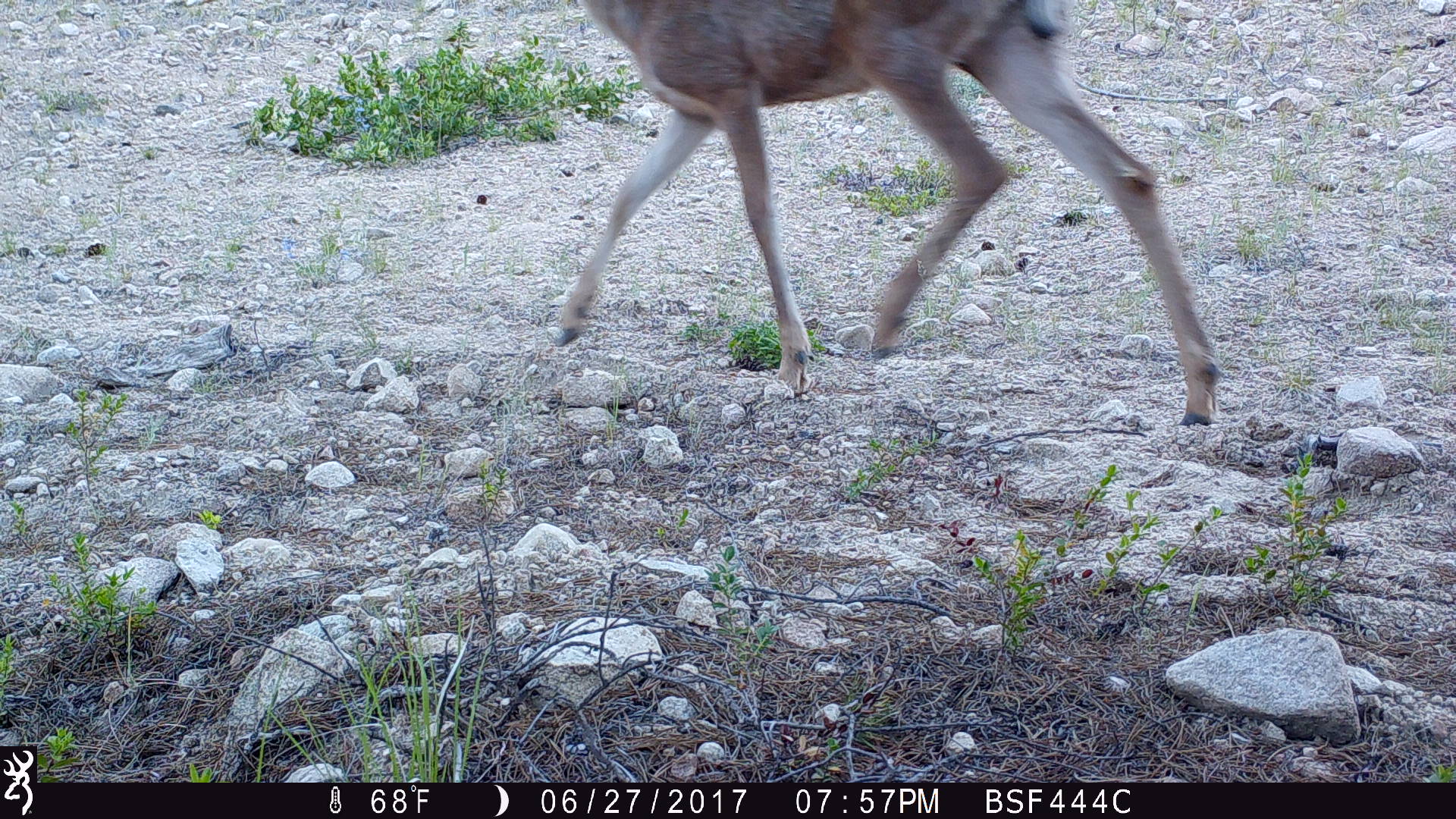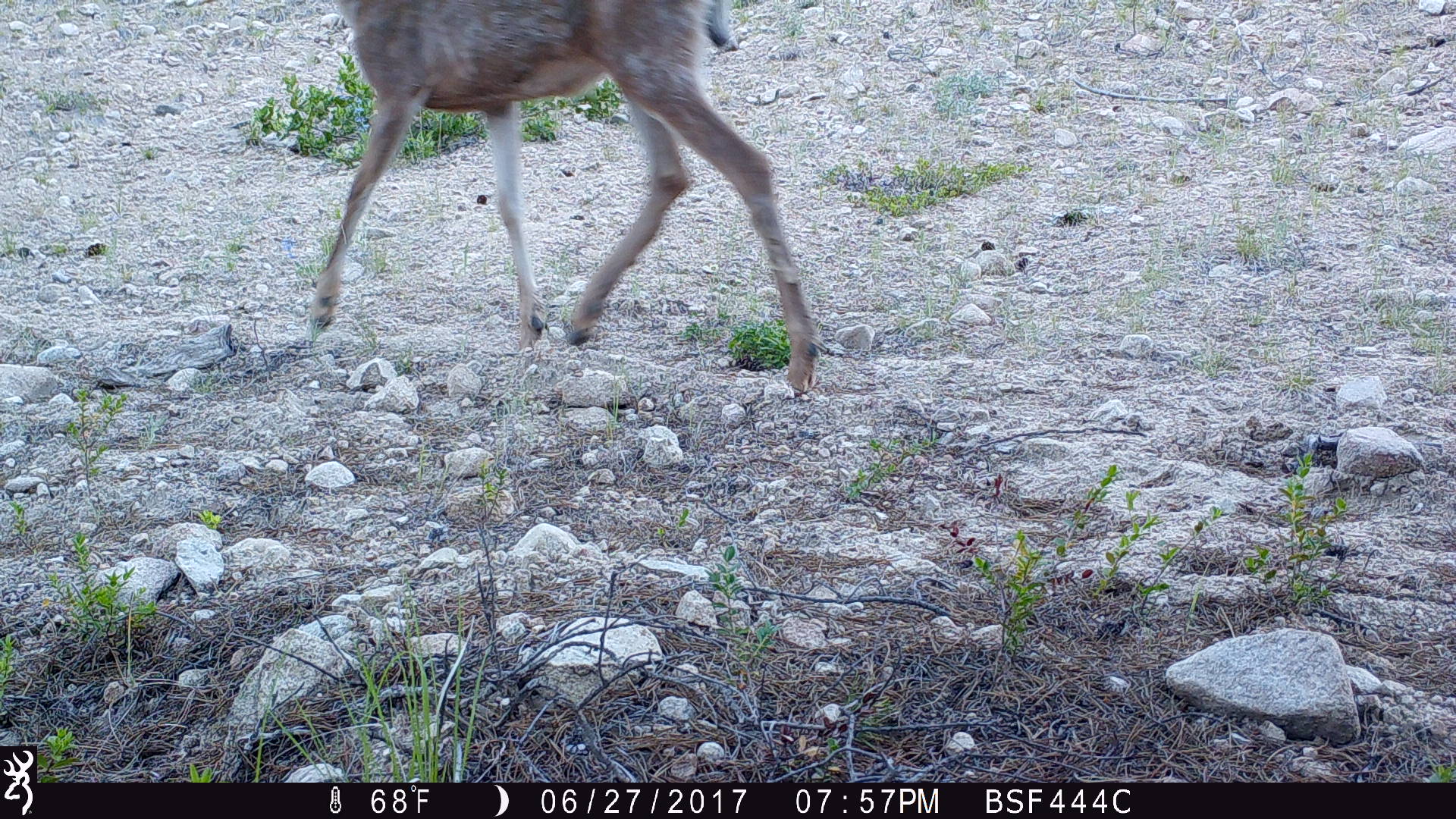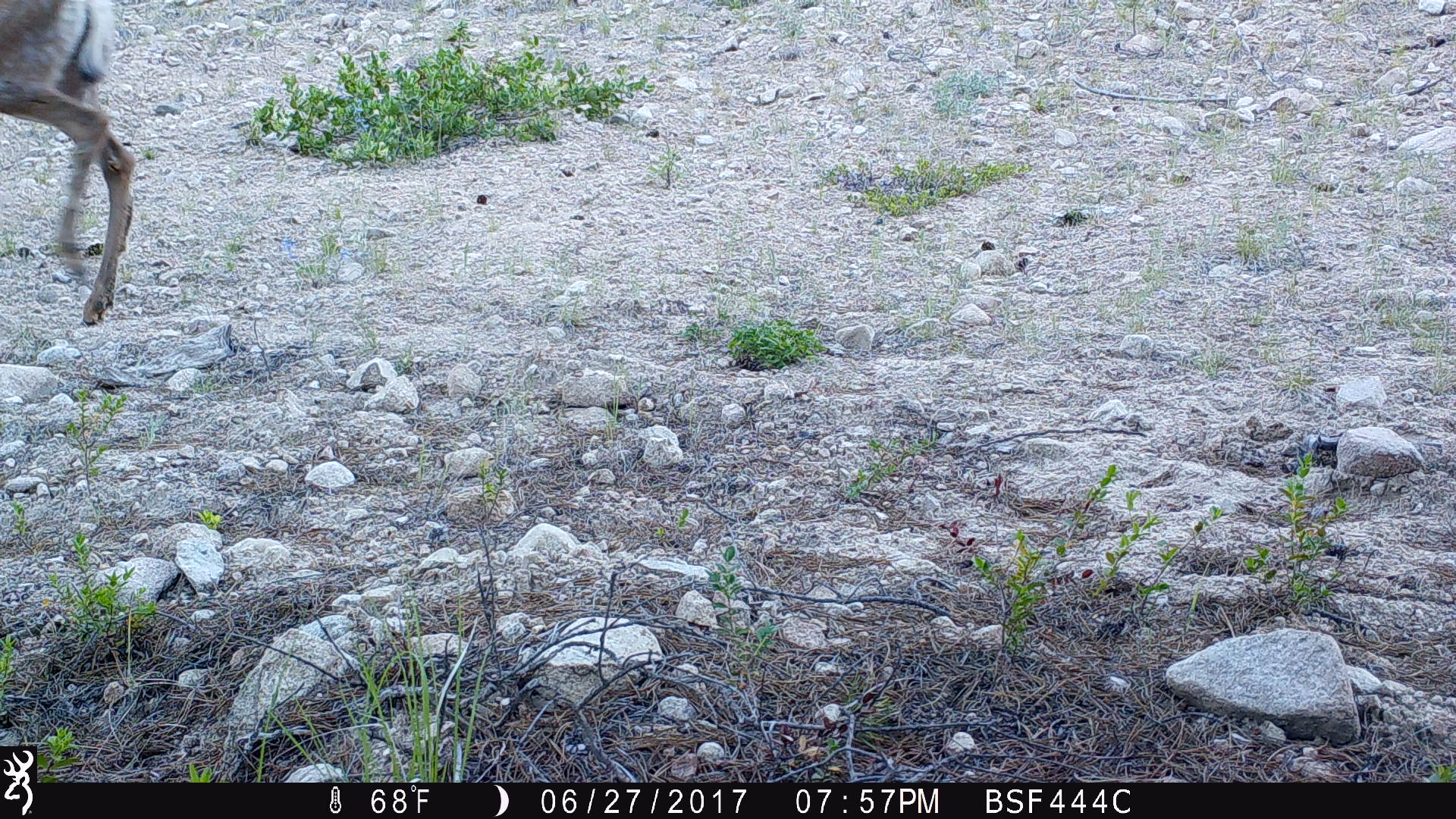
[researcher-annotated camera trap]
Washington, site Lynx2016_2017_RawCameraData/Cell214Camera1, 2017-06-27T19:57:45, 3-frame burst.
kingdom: Animalia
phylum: Chordata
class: Mammalia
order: Artiodactyla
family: Cervidae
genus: Odocoileus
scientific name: Odocoileus hemionus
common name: mule deer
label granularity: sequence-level